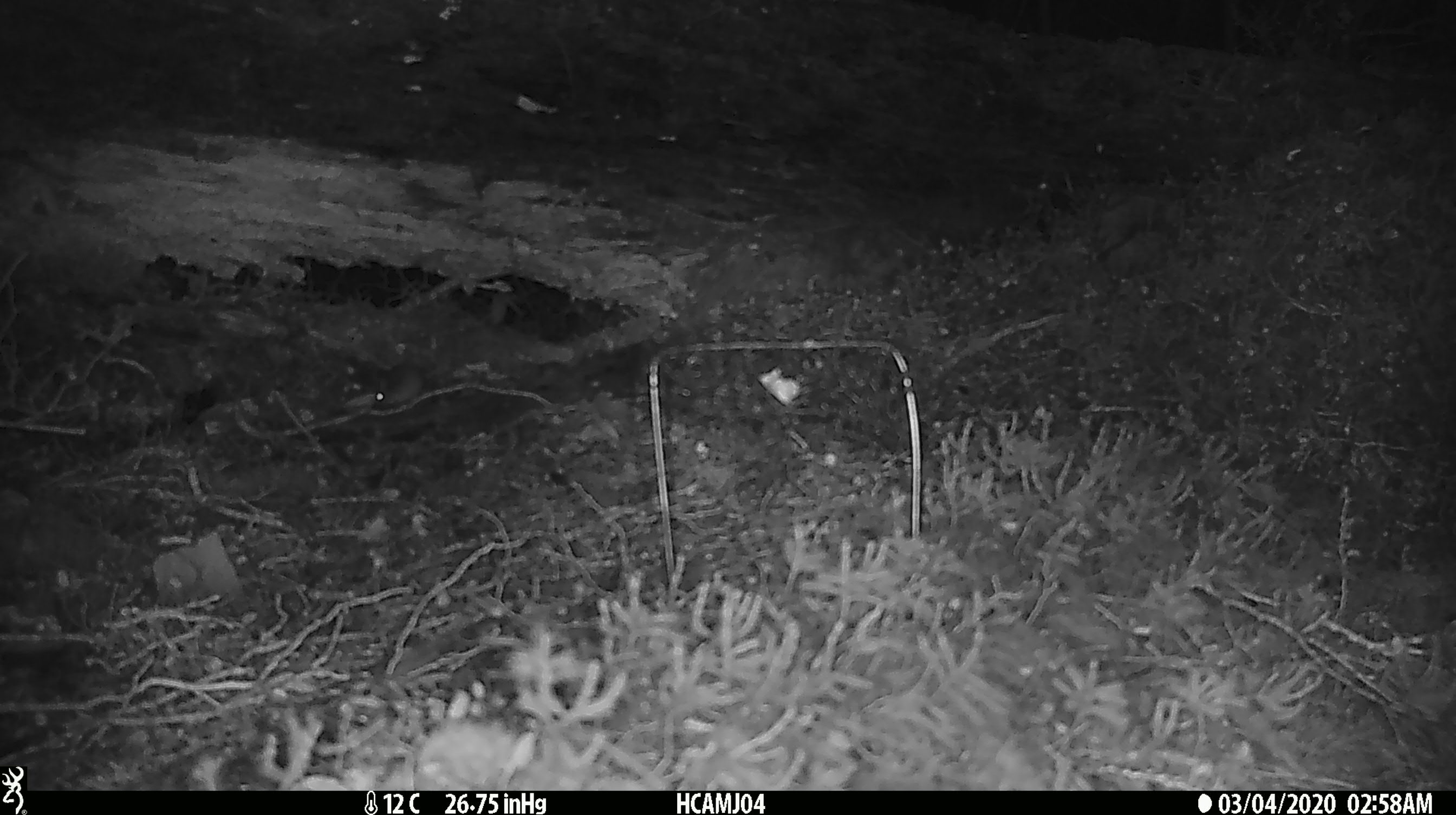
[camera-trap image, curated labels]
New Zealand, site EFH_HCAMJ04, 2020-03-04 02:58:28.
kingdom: Animalia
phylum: Chordata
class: Mammalia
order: Rodentia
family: Muridae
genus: Mus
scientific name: Mus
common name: mouse